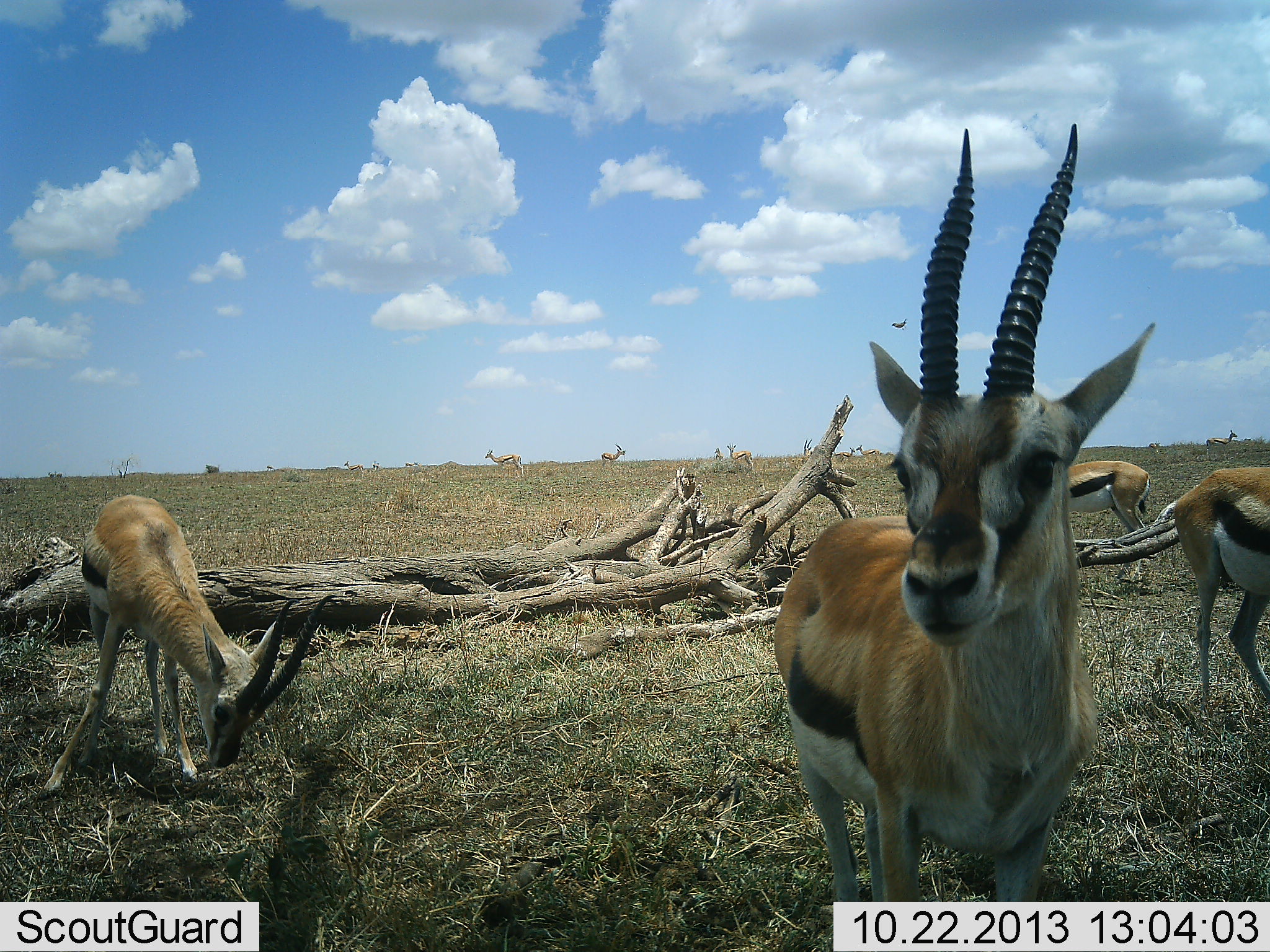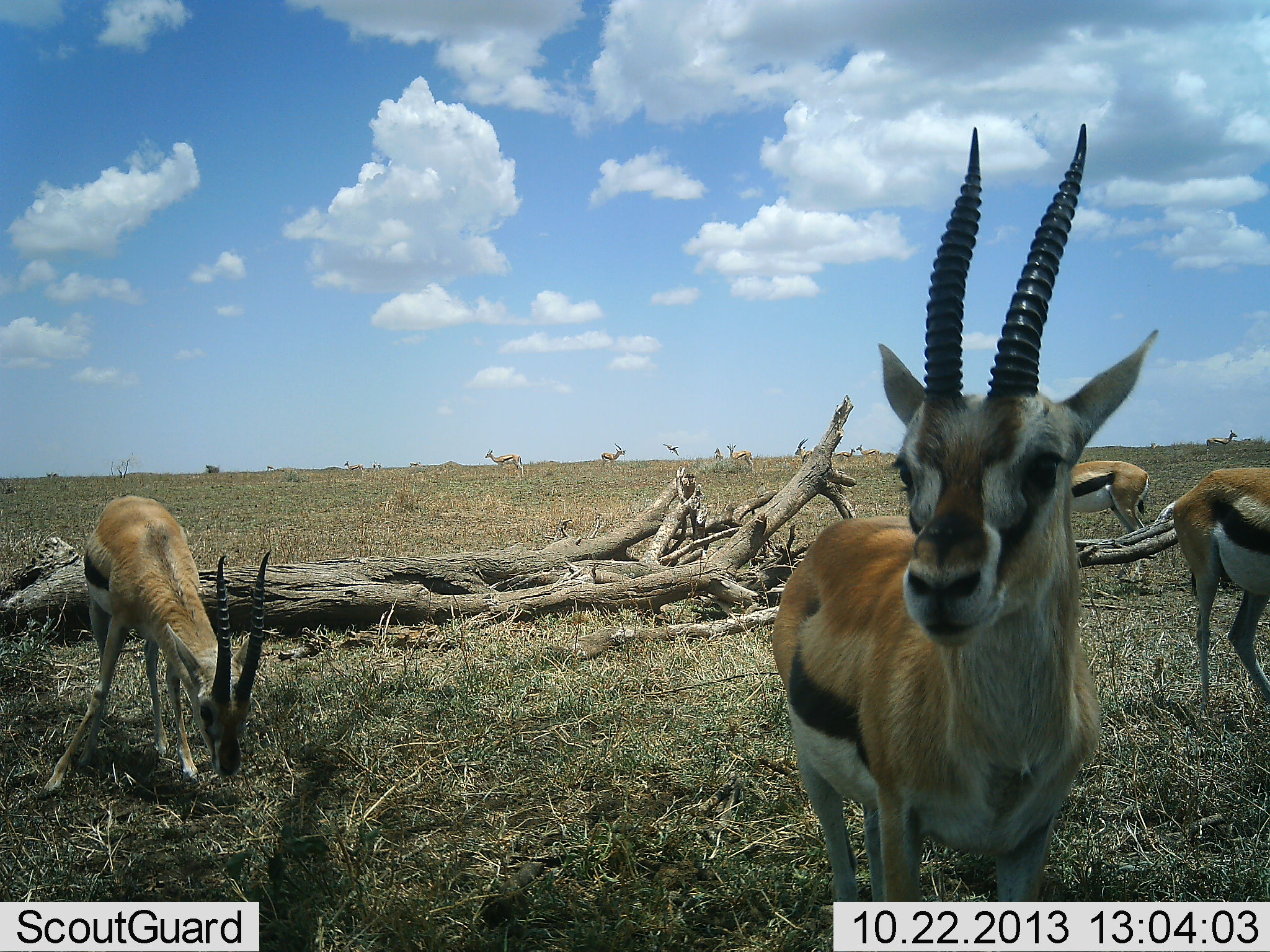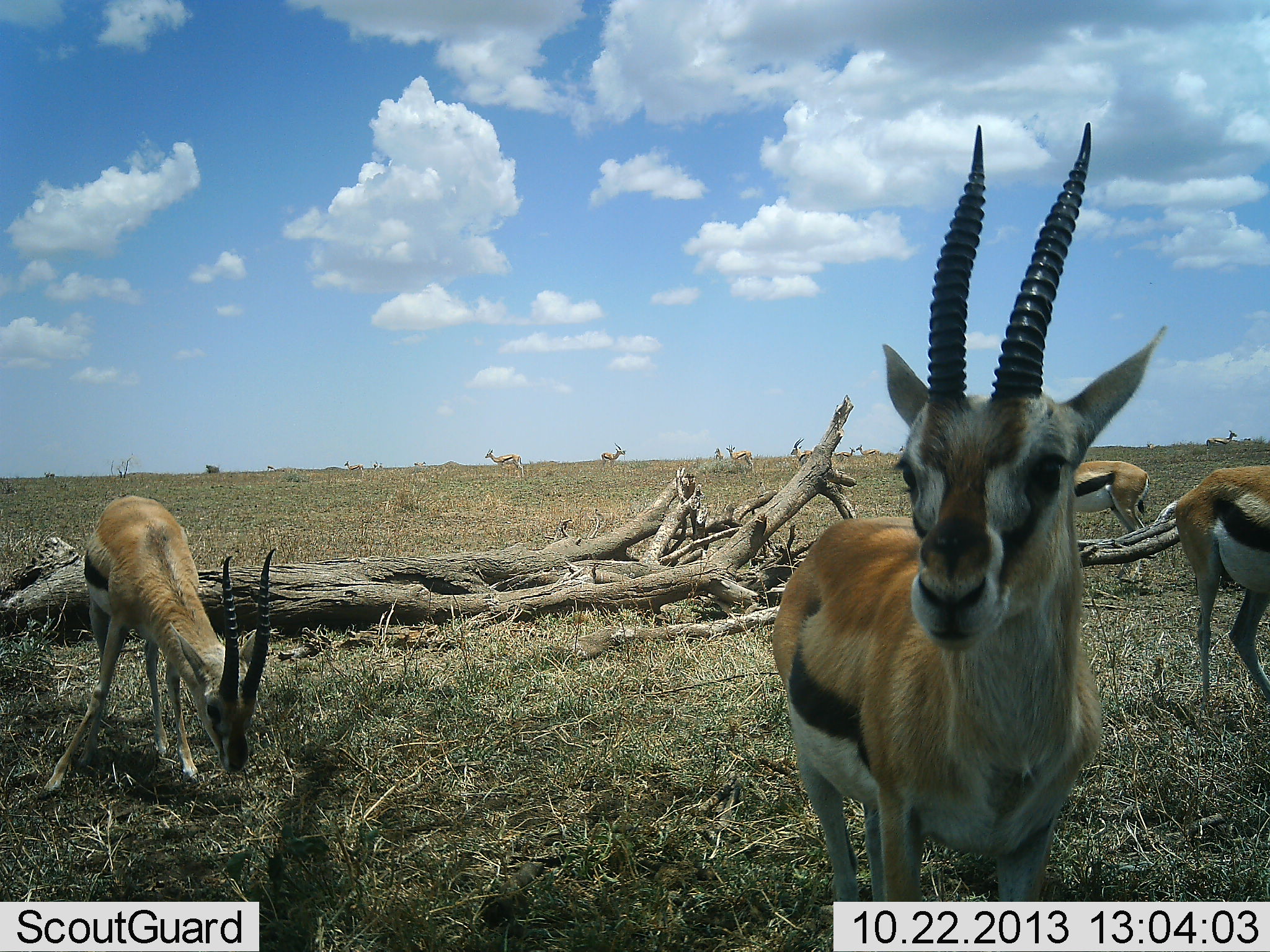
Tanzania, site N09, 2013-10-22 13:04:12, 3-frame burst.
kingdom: Animalia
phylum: Chordata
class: Mammalia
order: Artiodactyla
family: Bovidae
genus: Eudorcas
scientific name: Eudorcas thomsonii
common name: thomson's gazelle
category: gazellethomsons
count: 11-50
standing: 88%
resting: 12%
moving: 38%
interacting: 4%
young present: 0%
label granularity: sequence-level